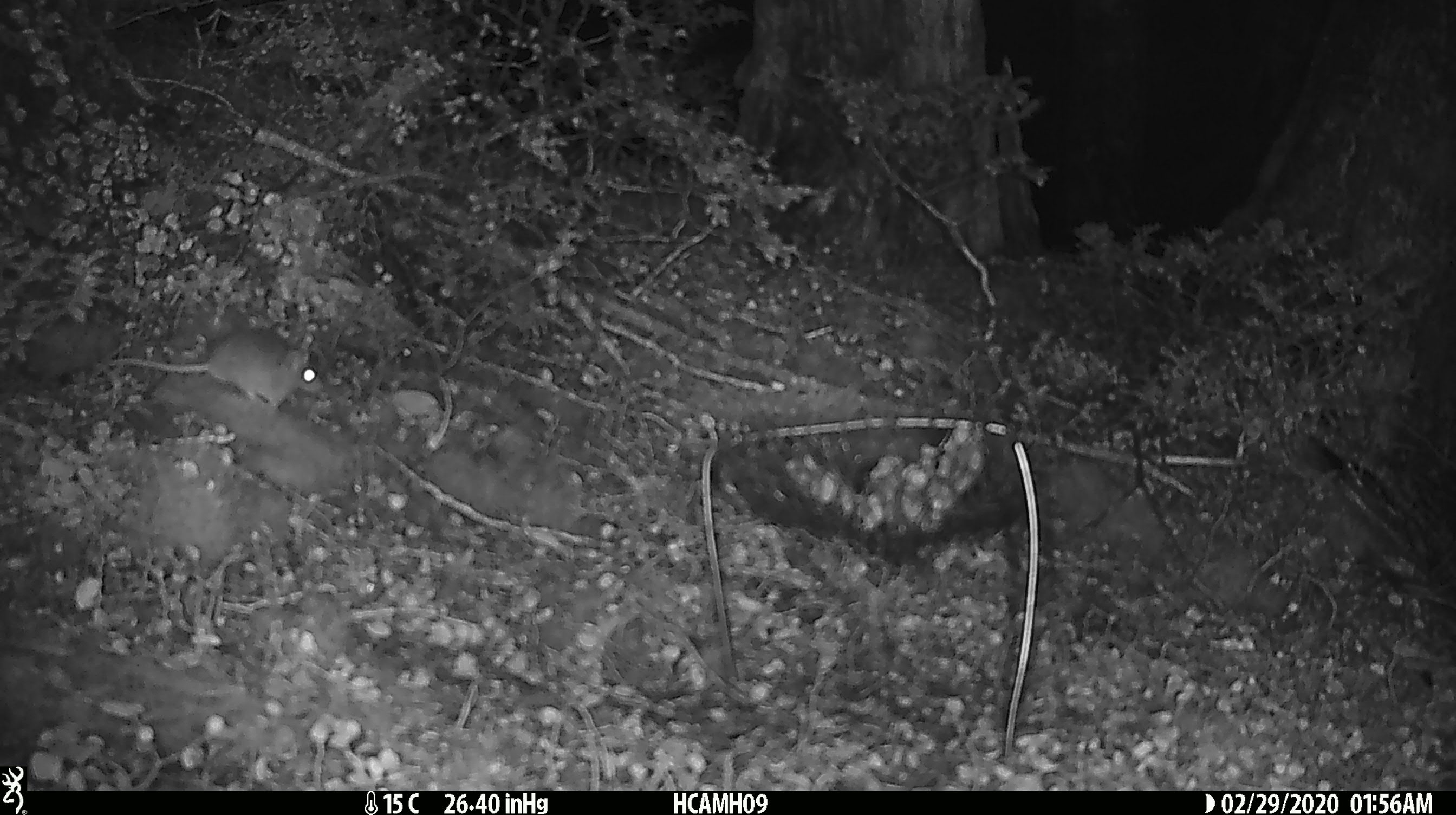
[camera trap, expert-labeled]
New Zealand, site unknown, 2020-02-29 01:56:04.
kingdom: Animalia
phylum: Chordata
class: Mammalia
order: Rodentia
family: Muridae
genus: Mus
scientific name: Mus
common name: mouse